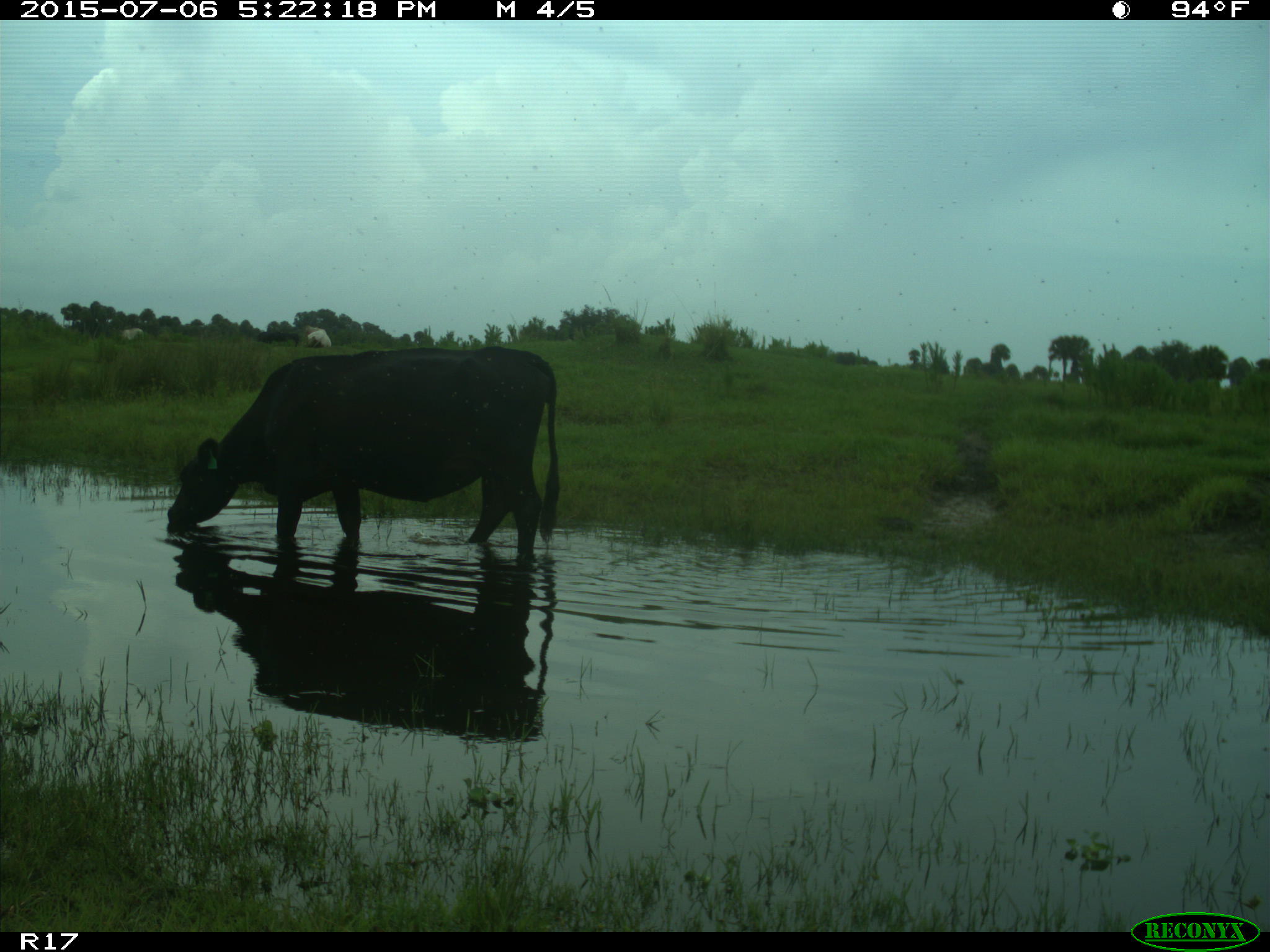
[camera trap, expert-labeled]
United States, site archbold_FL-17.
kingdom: Animalia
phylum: Chordata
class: Mammalia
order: Artiodactyla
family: Bovidae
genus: Bos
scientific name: Bos taurus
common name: domestic cow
Bos taurus (domestic cow).